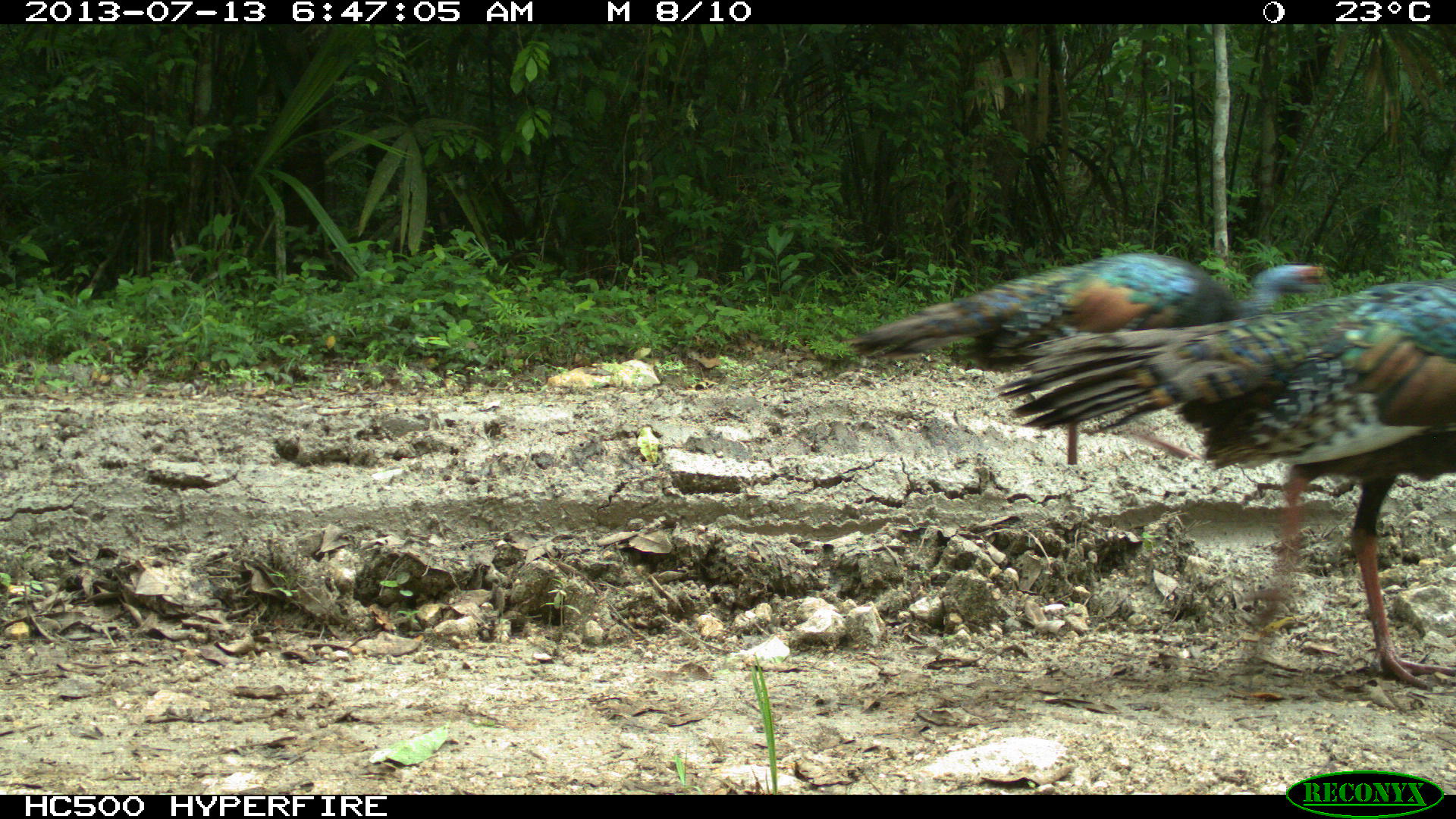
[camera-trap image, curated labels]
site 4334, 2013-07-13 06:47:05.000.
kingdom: Animalia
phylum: Chordata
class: Aves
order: Galliformes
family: Phasianidae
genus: Meleagris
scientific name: Meleagris ocellata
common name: ocellated turkey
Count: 4.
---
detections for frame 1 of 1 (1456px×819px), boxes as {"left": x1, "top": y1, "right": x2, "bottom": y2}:
meleagris ocellata: {"left": 986, "top": 277, "right": 1456, "bottom": 694}; {"left": 840, "top": 248, "right": 1331, "bottom": 463}